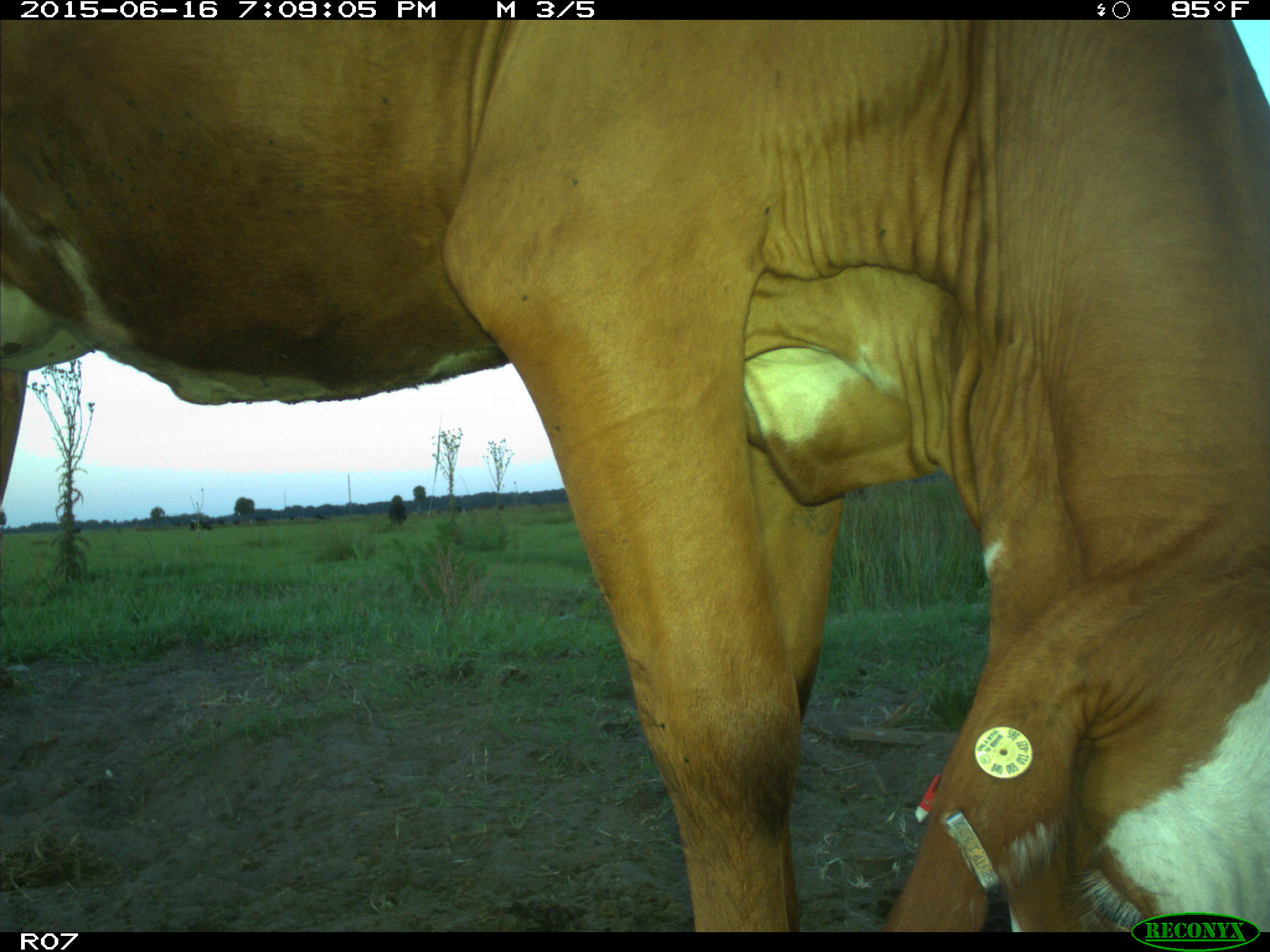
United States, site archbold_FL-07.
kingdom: Animalia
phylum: Chordata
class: Mammalia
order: Artiodactyla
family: Bovidae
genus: Bos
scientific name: Bos taurus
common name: domestic cow